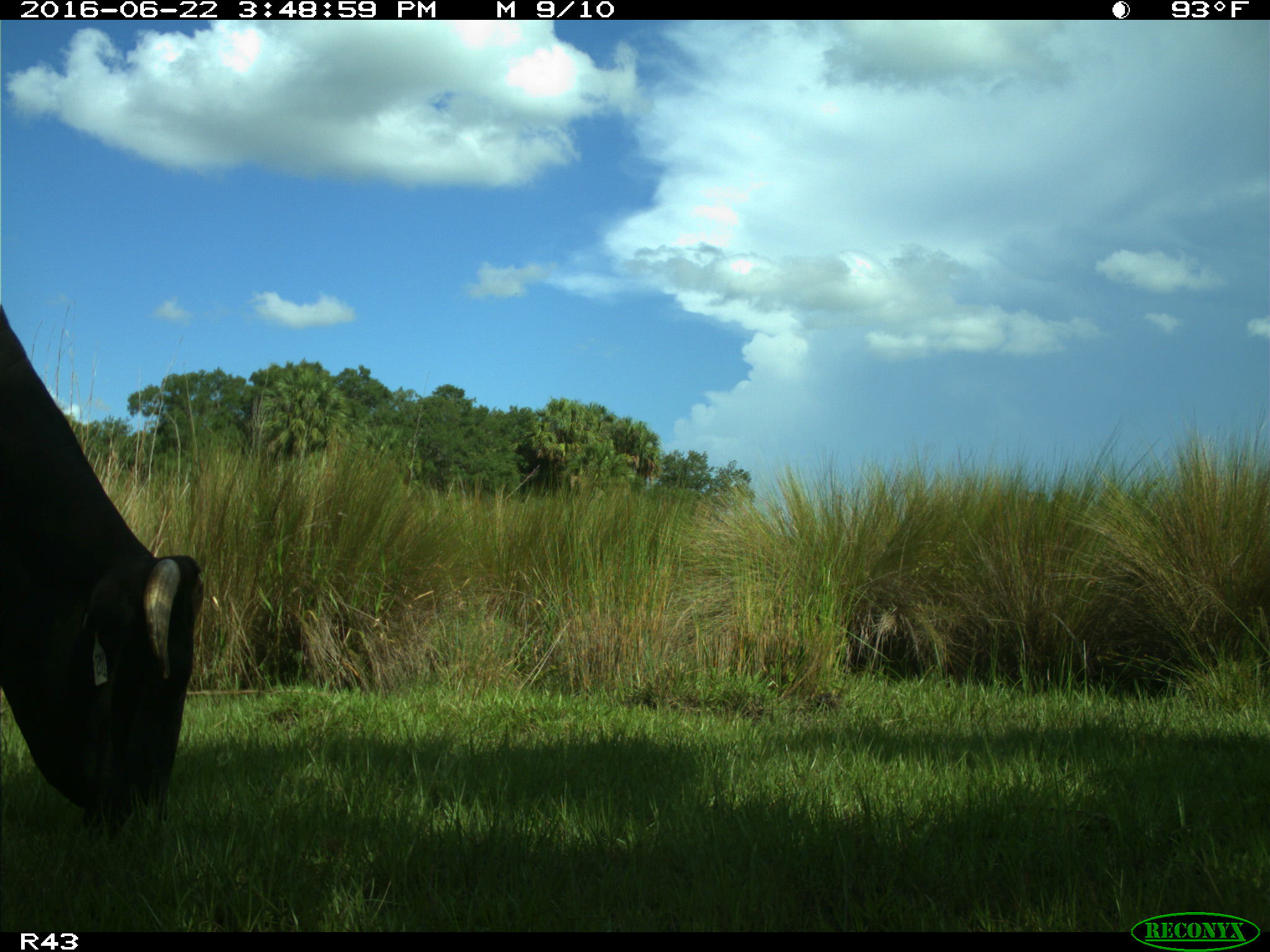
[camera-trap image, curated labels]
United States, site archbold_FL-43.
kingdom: Animalia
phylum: Chordata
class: Mammalia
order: Artiodactyla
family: Bovidae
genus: Bos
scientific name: Bos taurus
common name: domestic cow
Bos taurus (domestic cow).